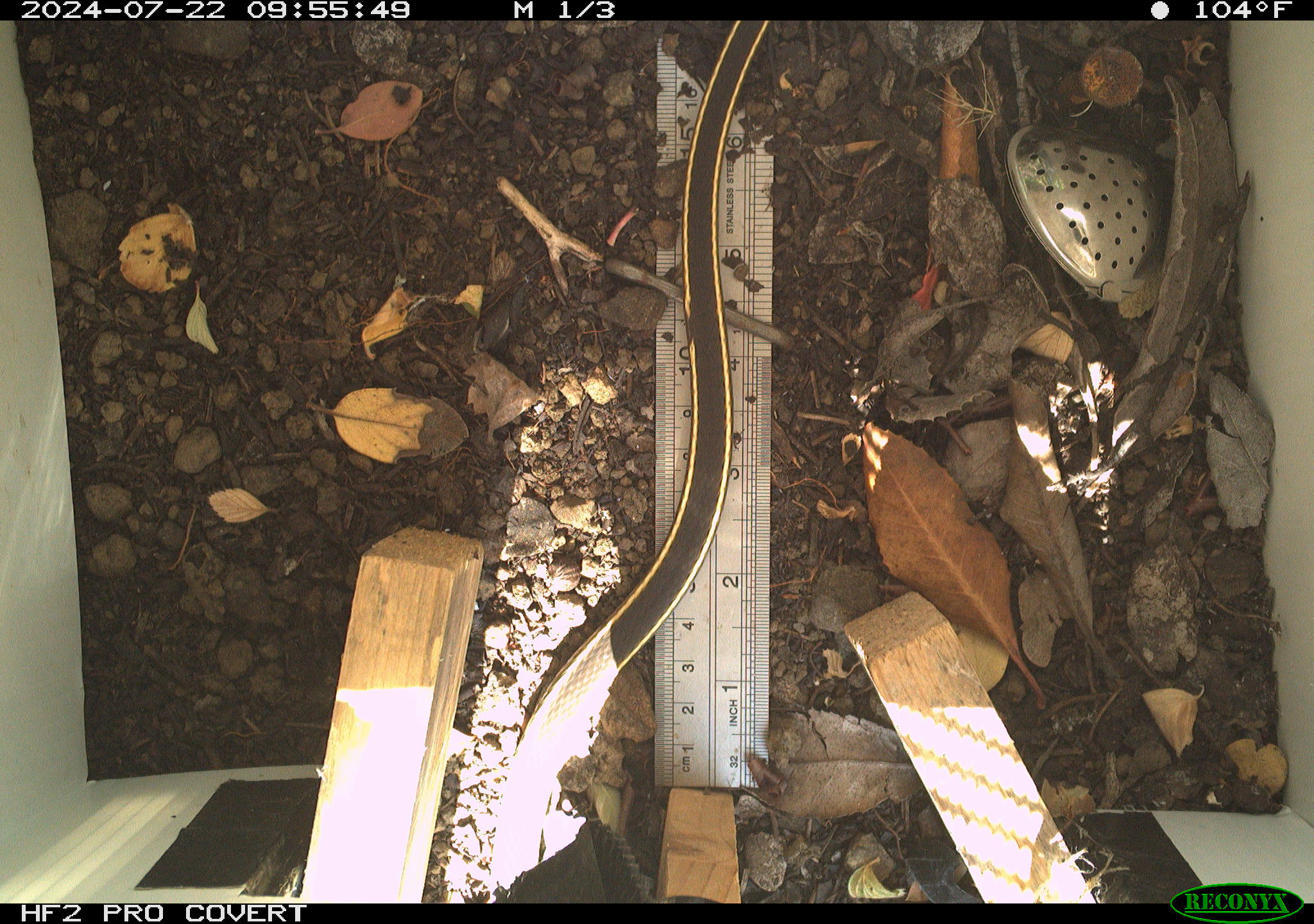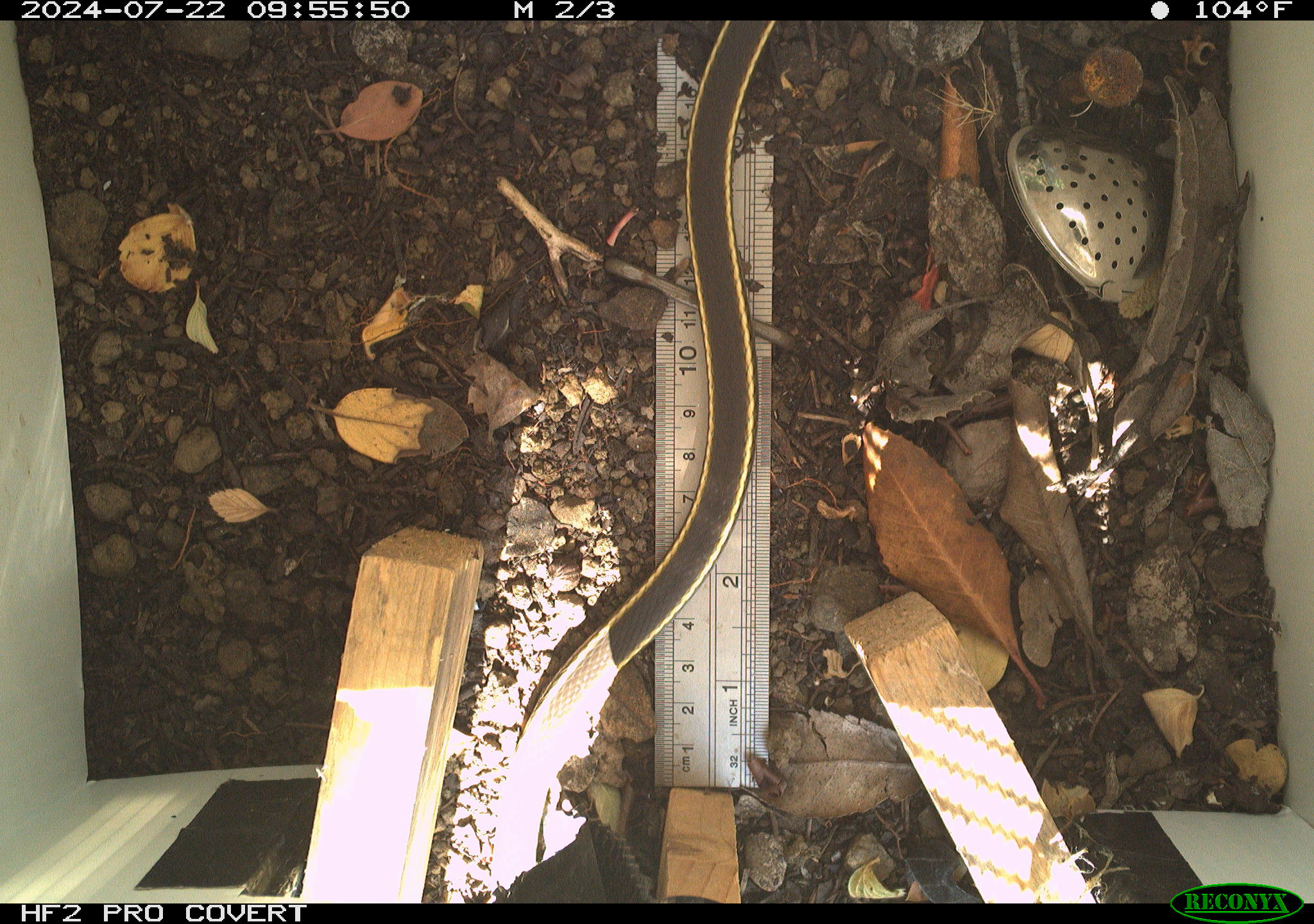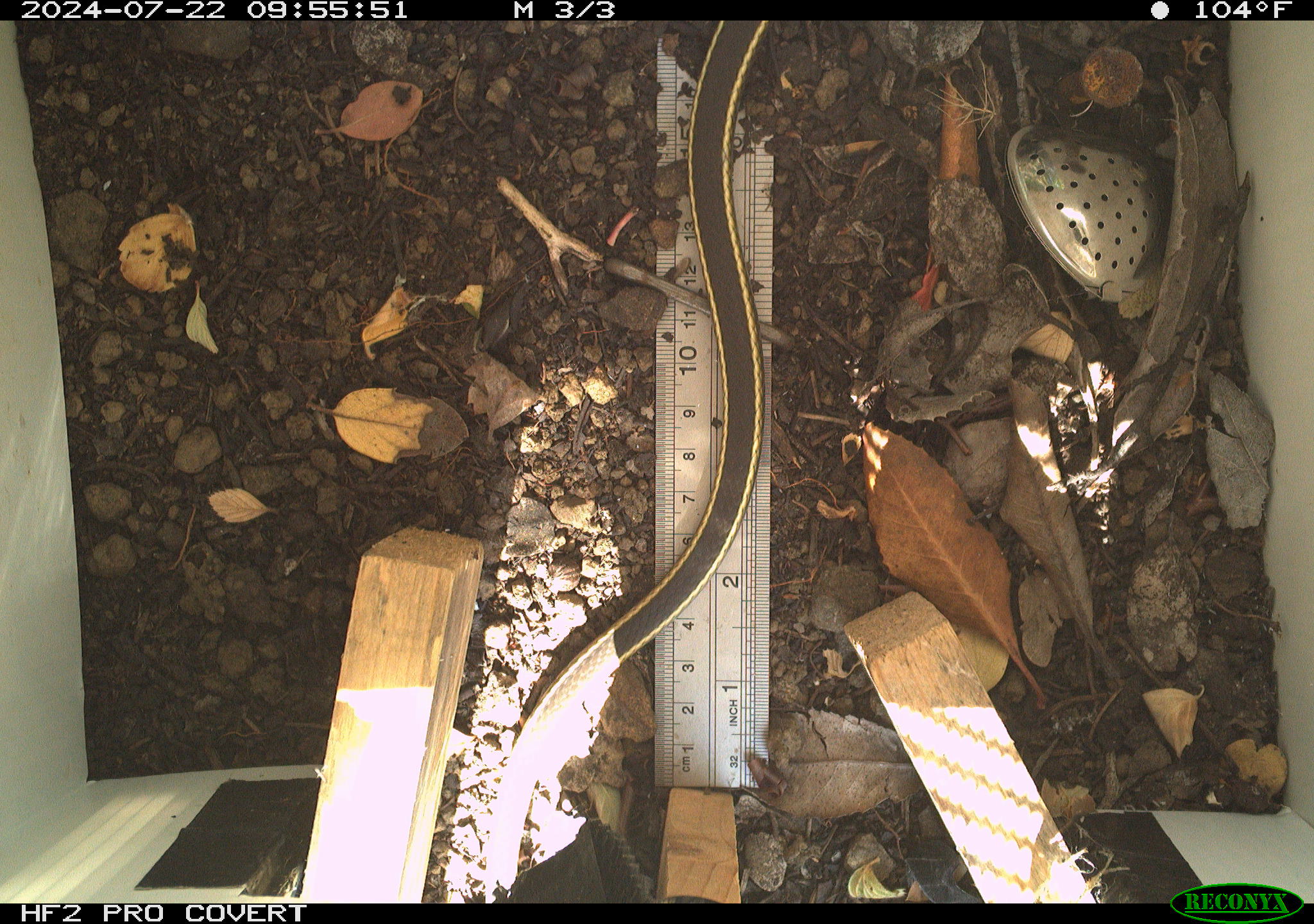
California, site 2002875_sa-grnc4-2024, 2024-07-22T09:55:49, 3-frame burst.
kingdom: Animalia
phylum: Chordata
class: Reptilia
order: Squamata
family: Colubridae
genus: Masticophis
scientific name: Masticophis lateralis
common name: striped racer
Striped racer (Masticophis lateralis).